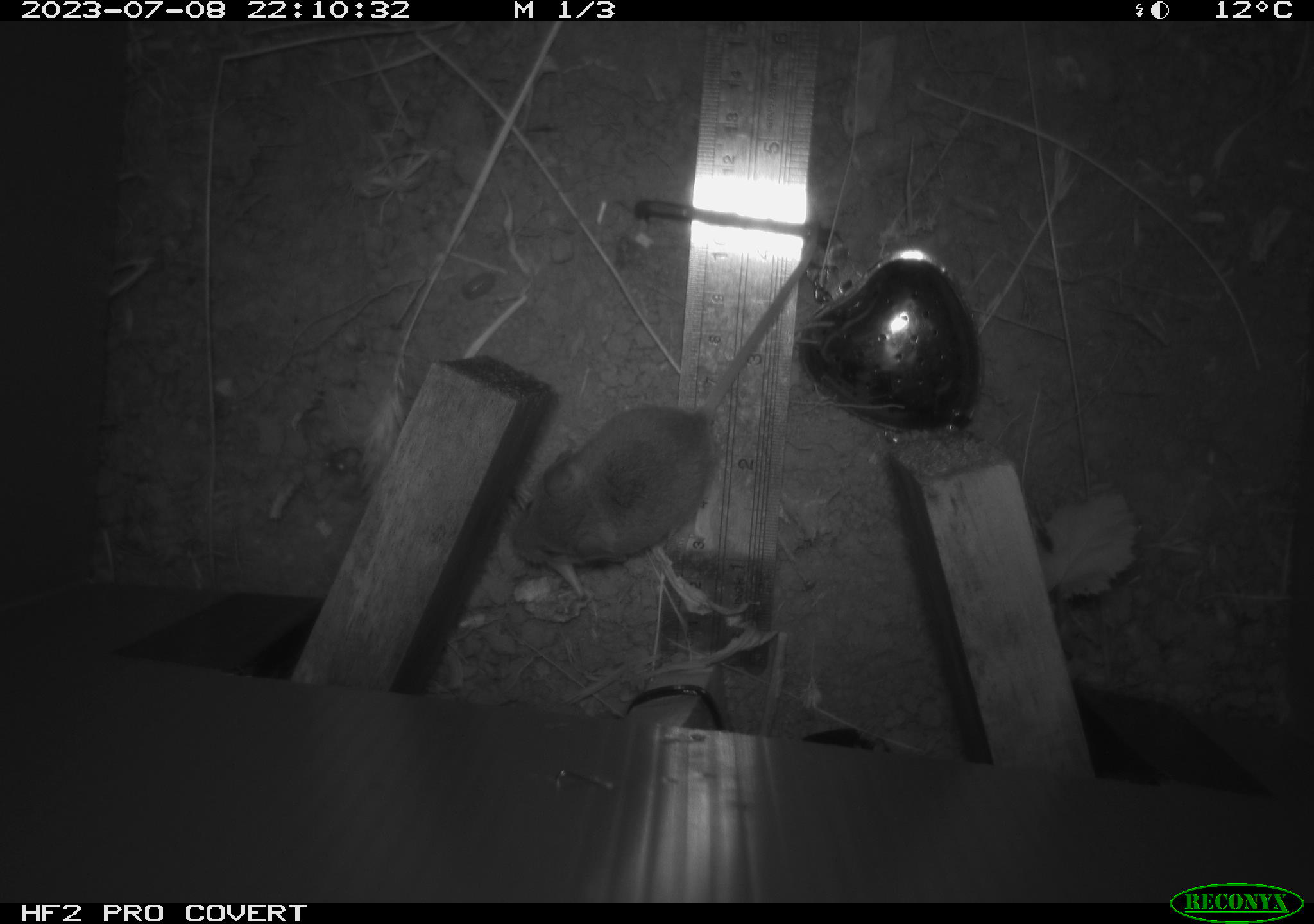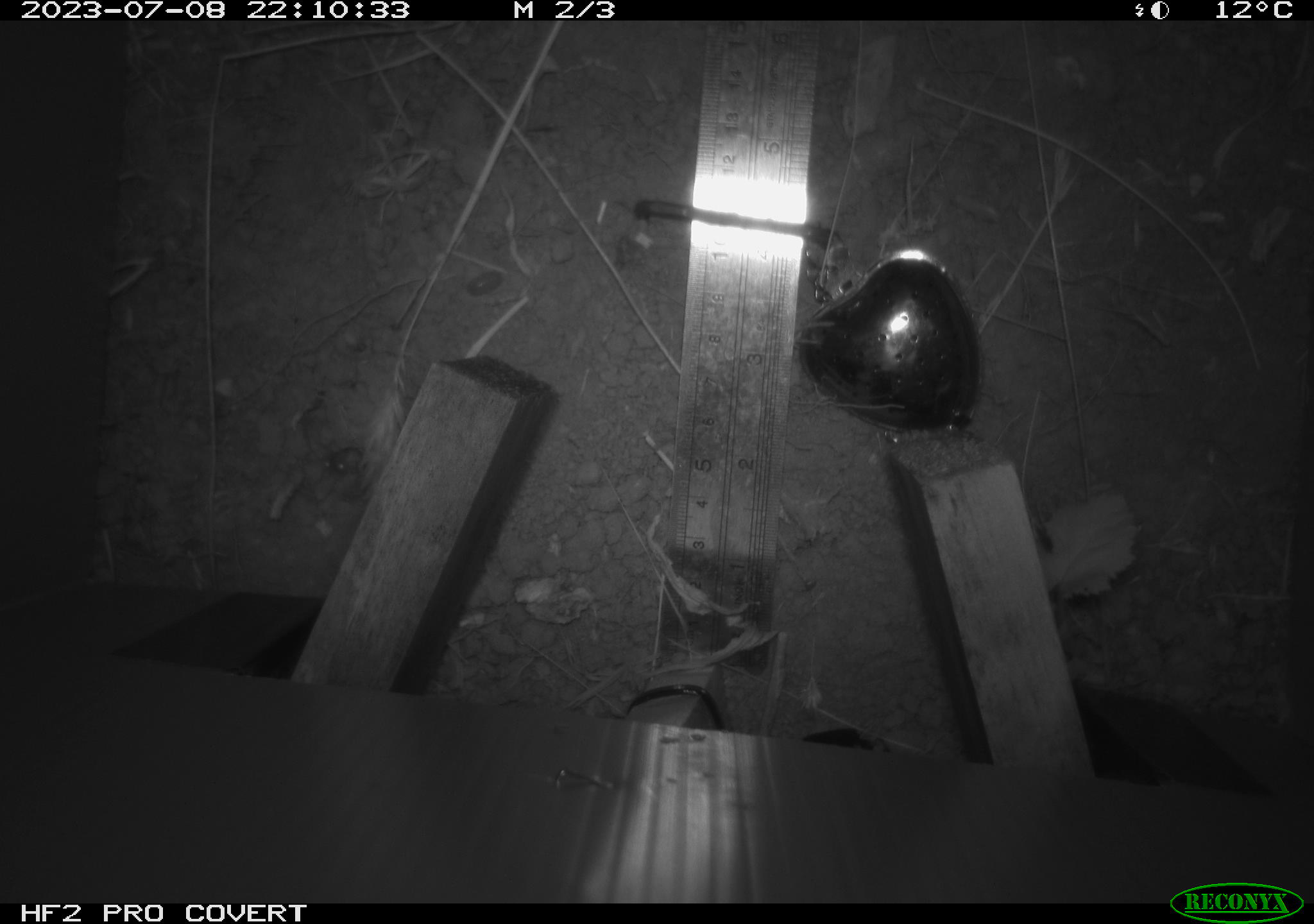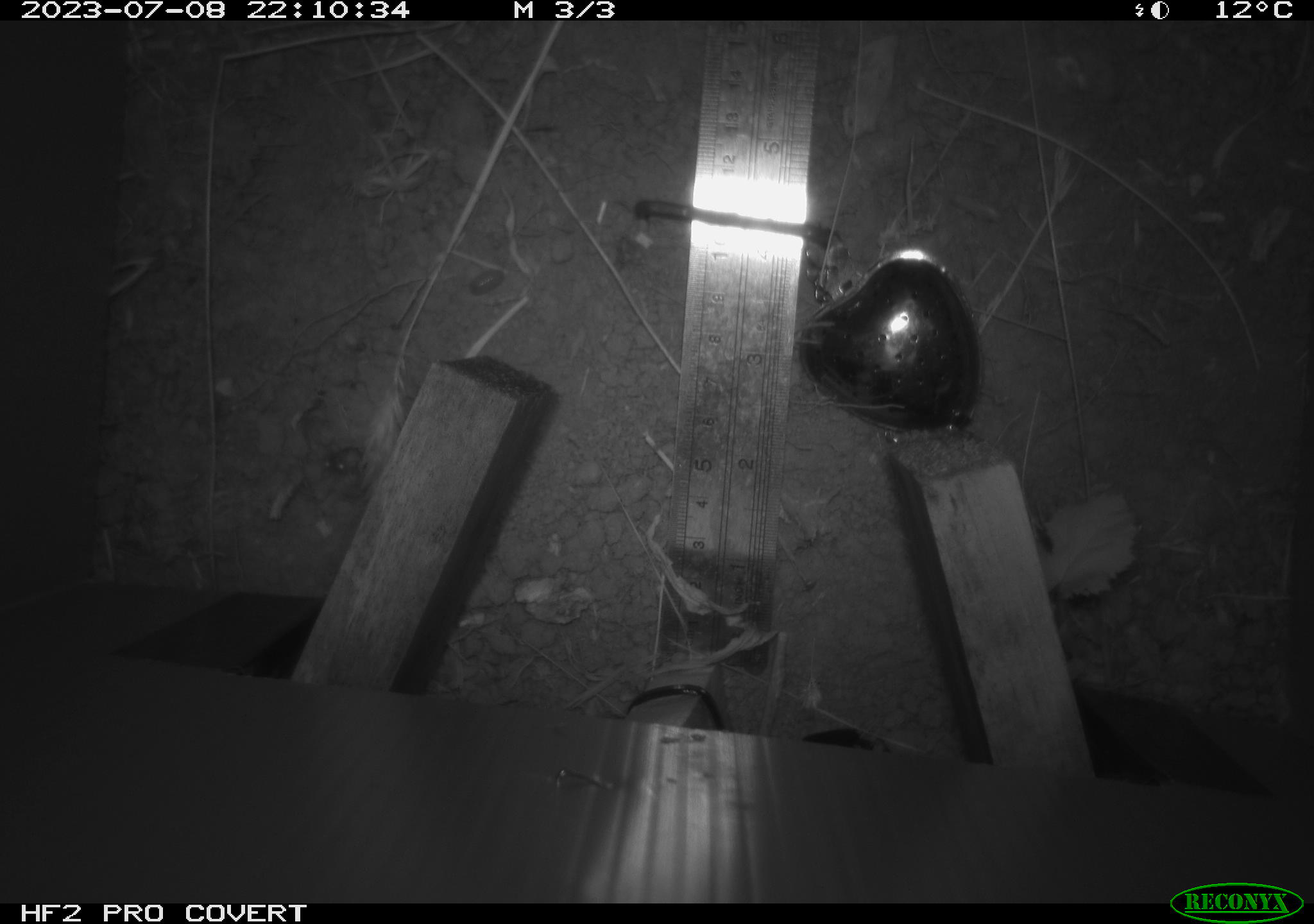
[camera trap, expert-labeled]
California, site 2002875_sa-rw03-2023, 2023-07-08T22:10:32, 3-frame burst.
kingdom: Animalia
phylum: Chordata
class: Mammalia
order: Rodentia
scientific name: Rodentia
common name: mouse species